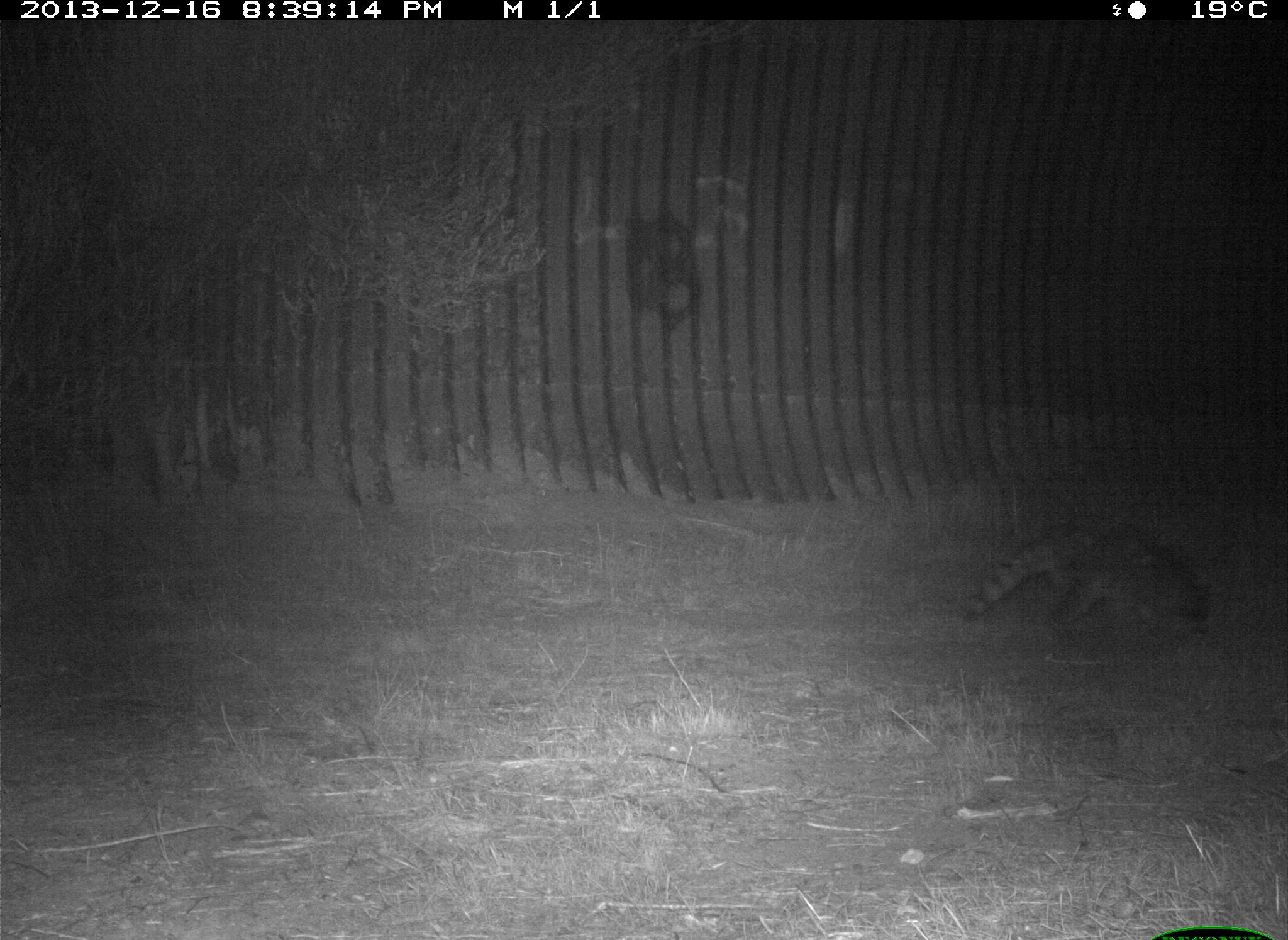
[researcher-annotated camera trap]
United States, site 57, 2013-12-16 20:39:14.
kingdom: Animalia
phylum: Chordata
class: Mammalia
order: Carnivora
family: Procyonidae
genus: Procyon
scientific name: Procyon lotor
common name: raccoon